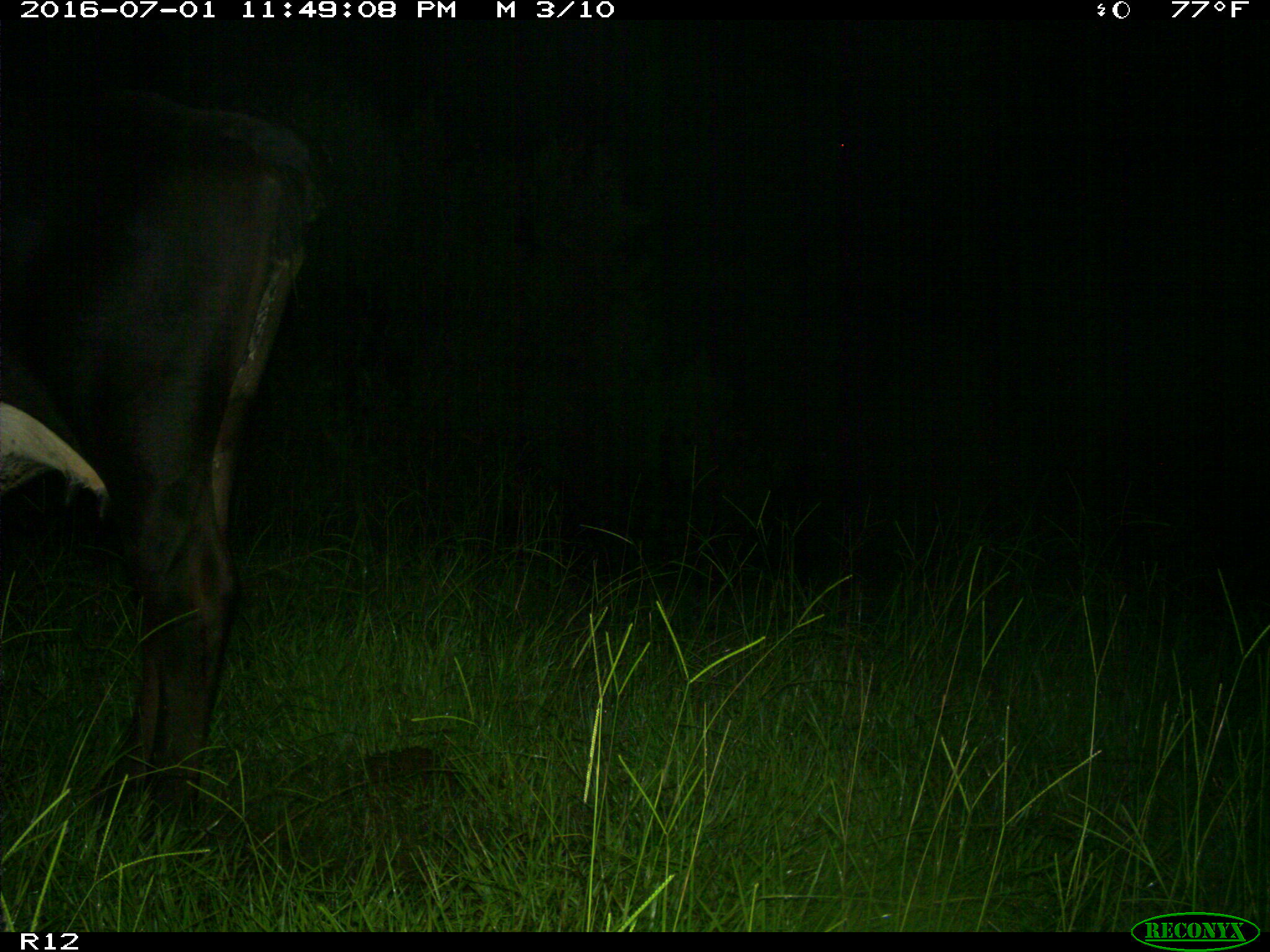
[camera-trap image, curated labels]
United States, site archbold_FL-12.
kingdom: Animalia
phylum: Chordata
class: Mammalia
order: Artiodactyla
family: Bovidae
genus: Bos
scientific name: Bos taurus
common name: domestic cow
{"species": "Bos taurus (domestic cow)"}